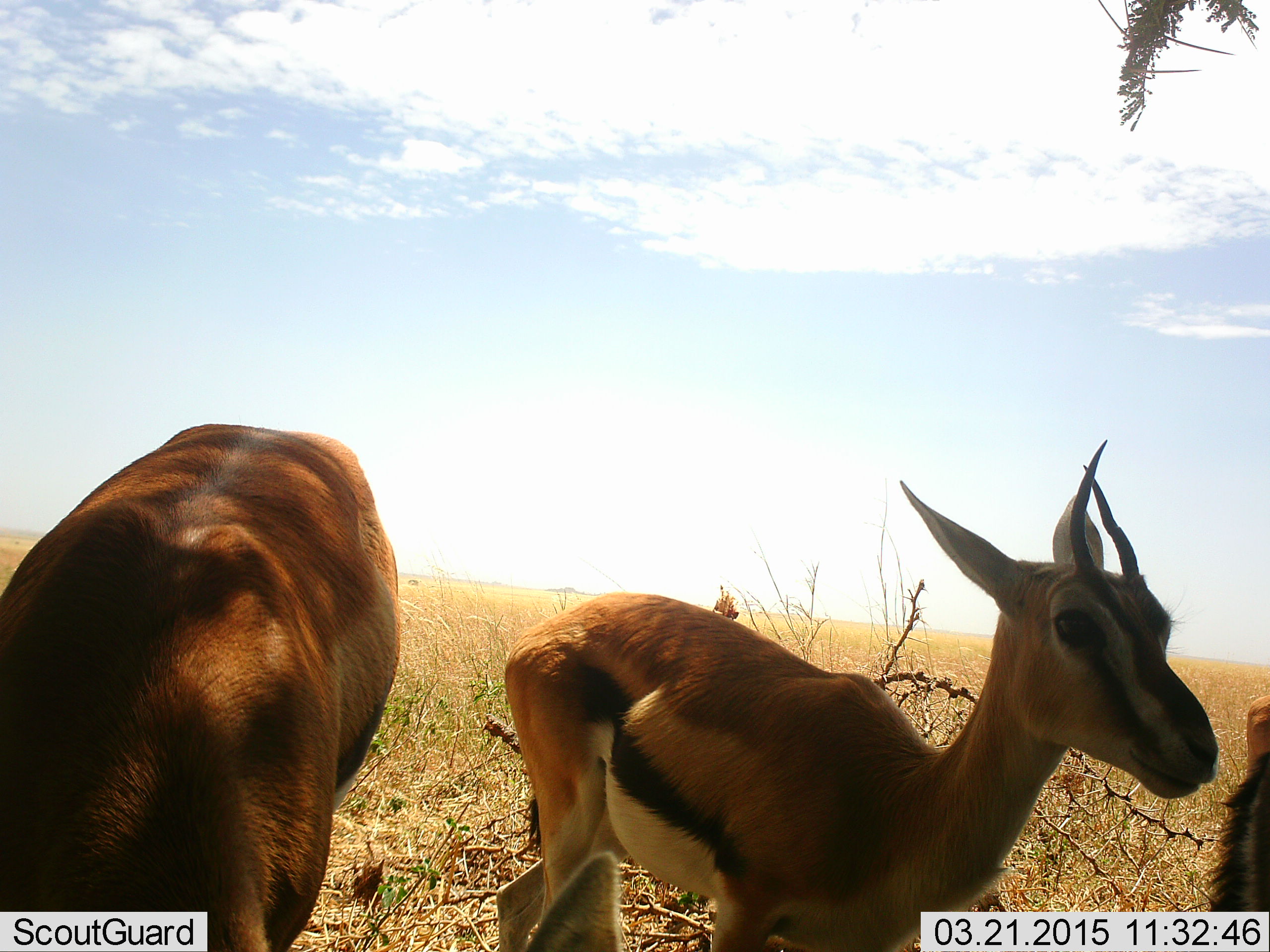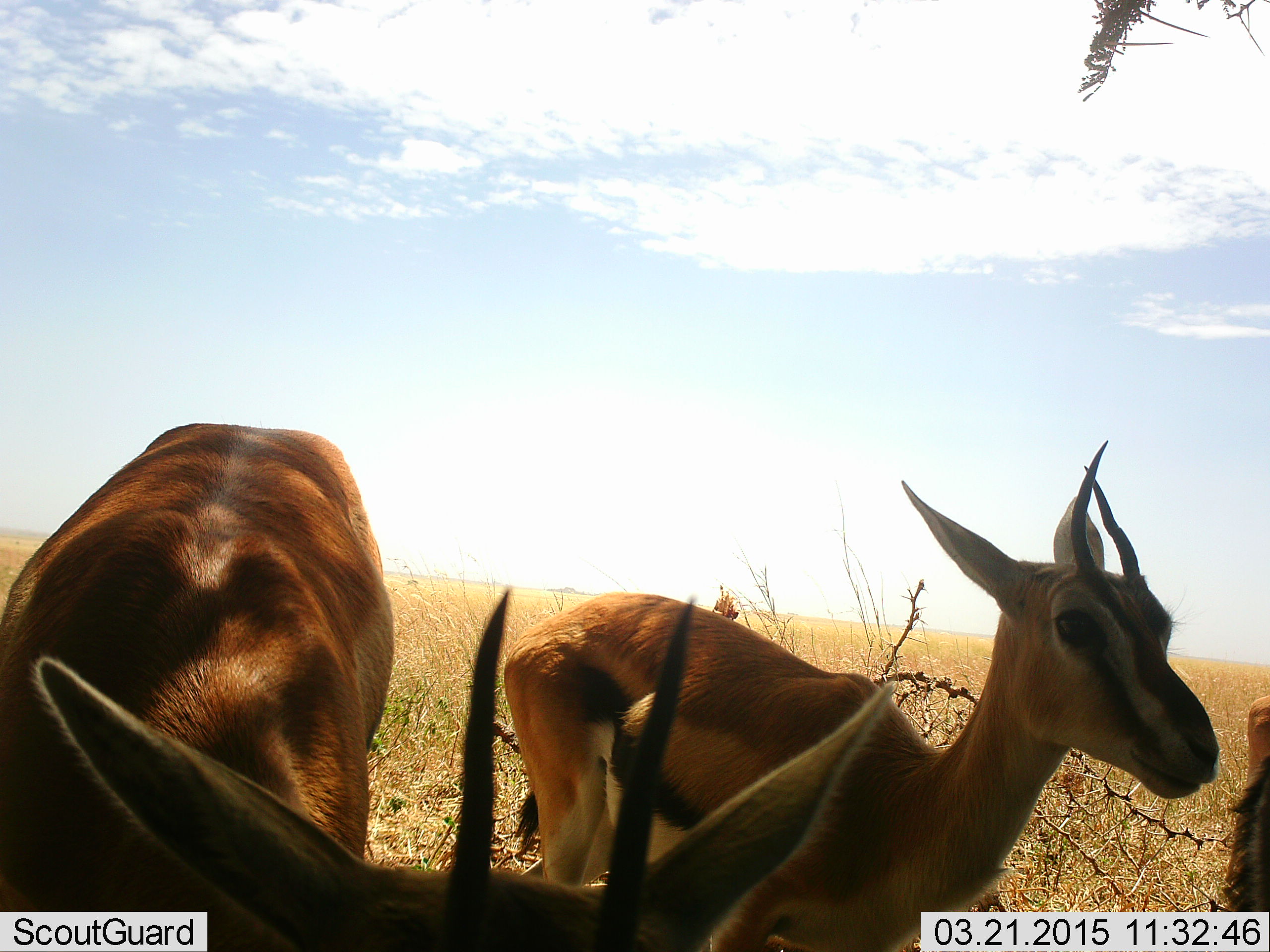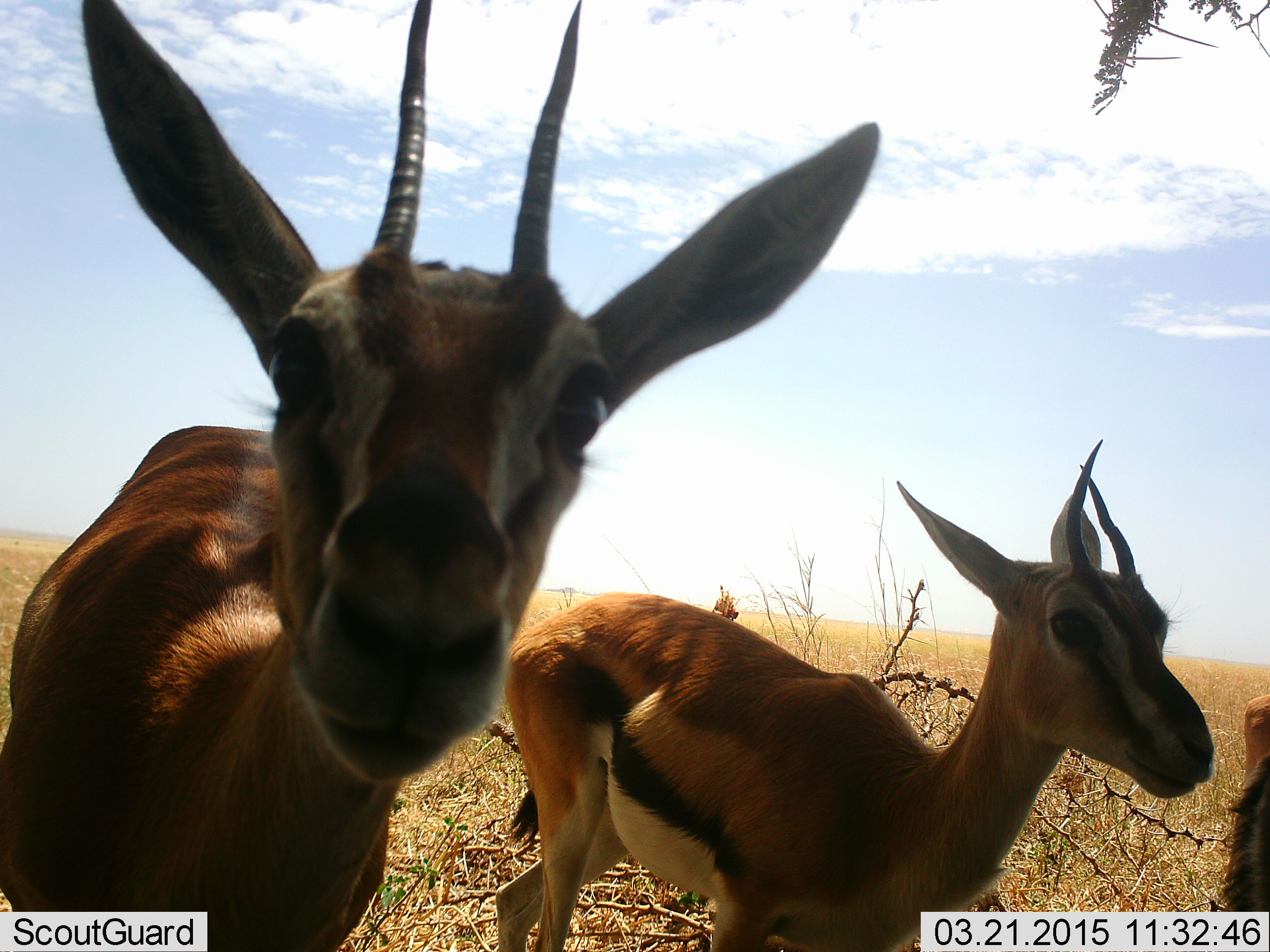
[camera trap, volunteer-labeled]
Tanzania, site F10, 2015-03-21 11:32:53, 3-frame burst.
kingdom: Animalia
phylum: Chordata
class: Mammalia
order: Artiodactyla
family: Bovidae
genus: Eudorcas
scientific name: Eudorcas thomsonii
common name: thomson's gazelle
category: gazellethomsons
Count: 3.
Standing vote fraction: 100%.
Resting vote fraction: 10%.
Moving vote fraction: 0%.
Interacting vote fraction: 0%.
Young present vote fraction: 0%.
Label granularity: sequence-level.